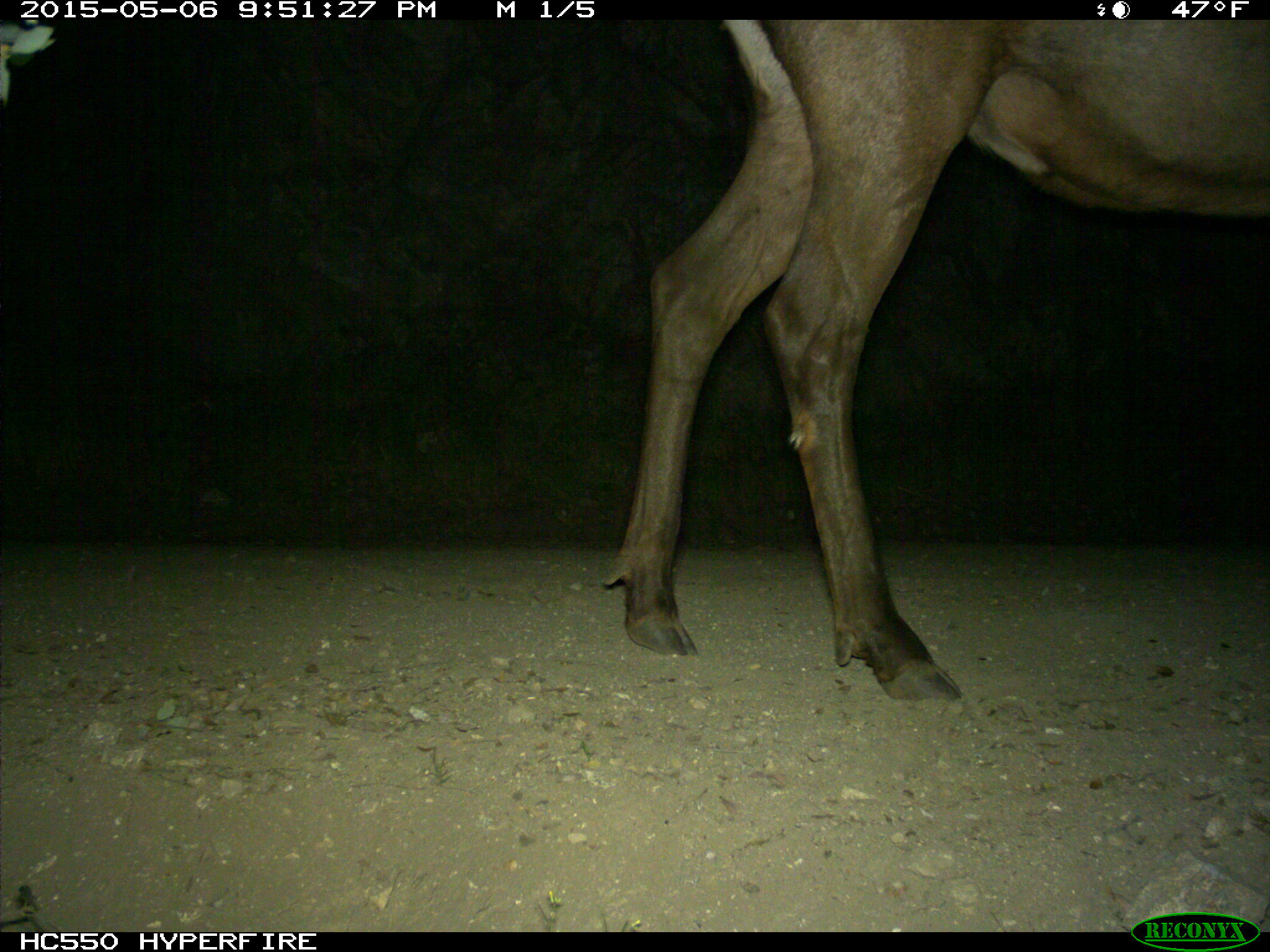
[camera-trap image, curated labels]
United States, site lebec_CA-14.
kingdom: Animalia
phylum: Chordata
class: Mammalia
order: Artiodactyla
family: Cervidae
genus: Cervus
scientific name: Cervus canadensis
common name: elk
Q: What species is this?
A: Cervus canadensis (elk).